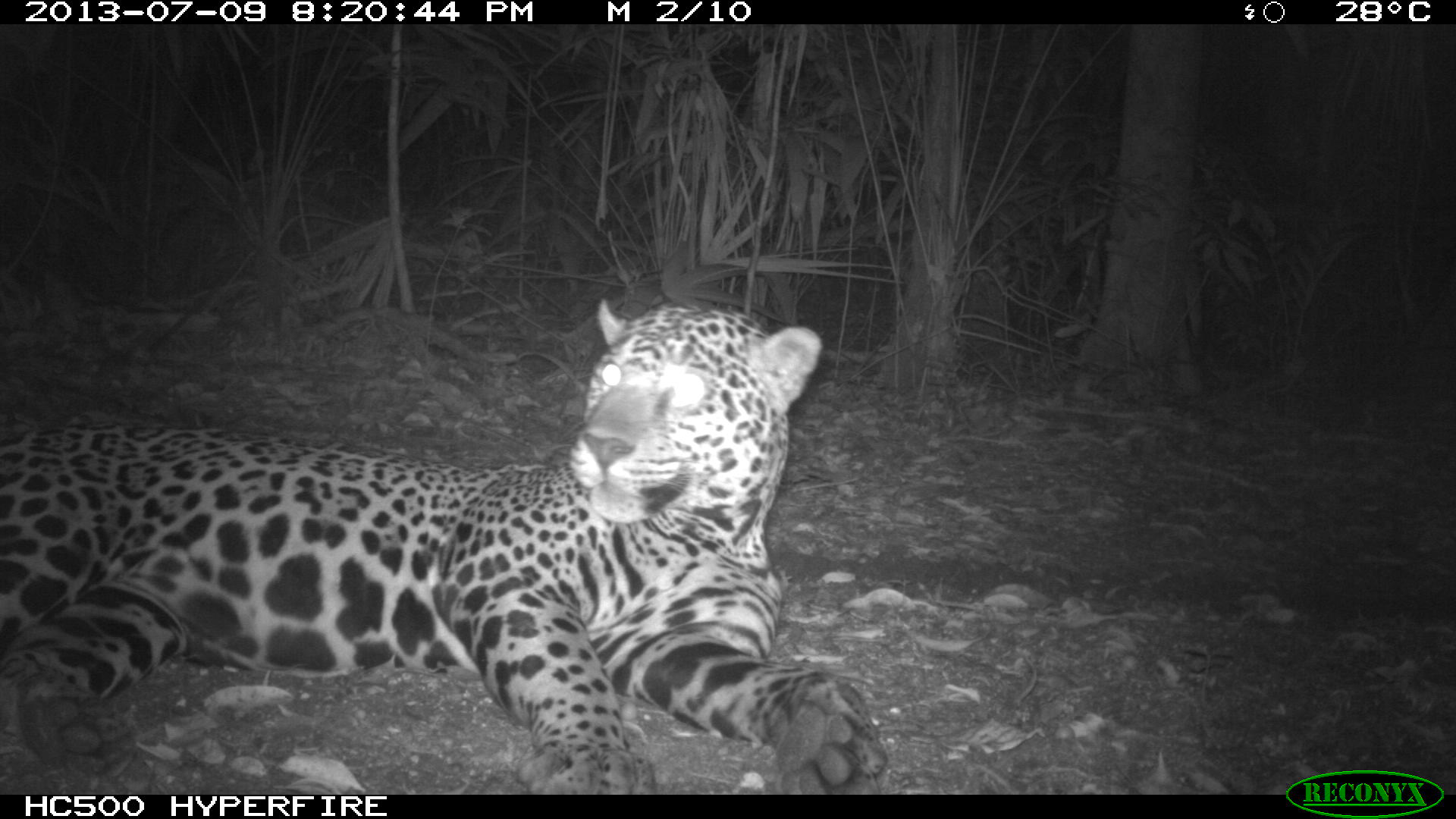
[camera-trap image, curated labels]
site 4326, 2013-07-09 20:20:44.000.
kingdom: Animalia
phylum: Chordata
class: Mammalia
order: Carnivora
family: Felidae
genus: Panthera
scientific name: Panthera onca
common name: jaguar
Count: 1.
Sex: male.